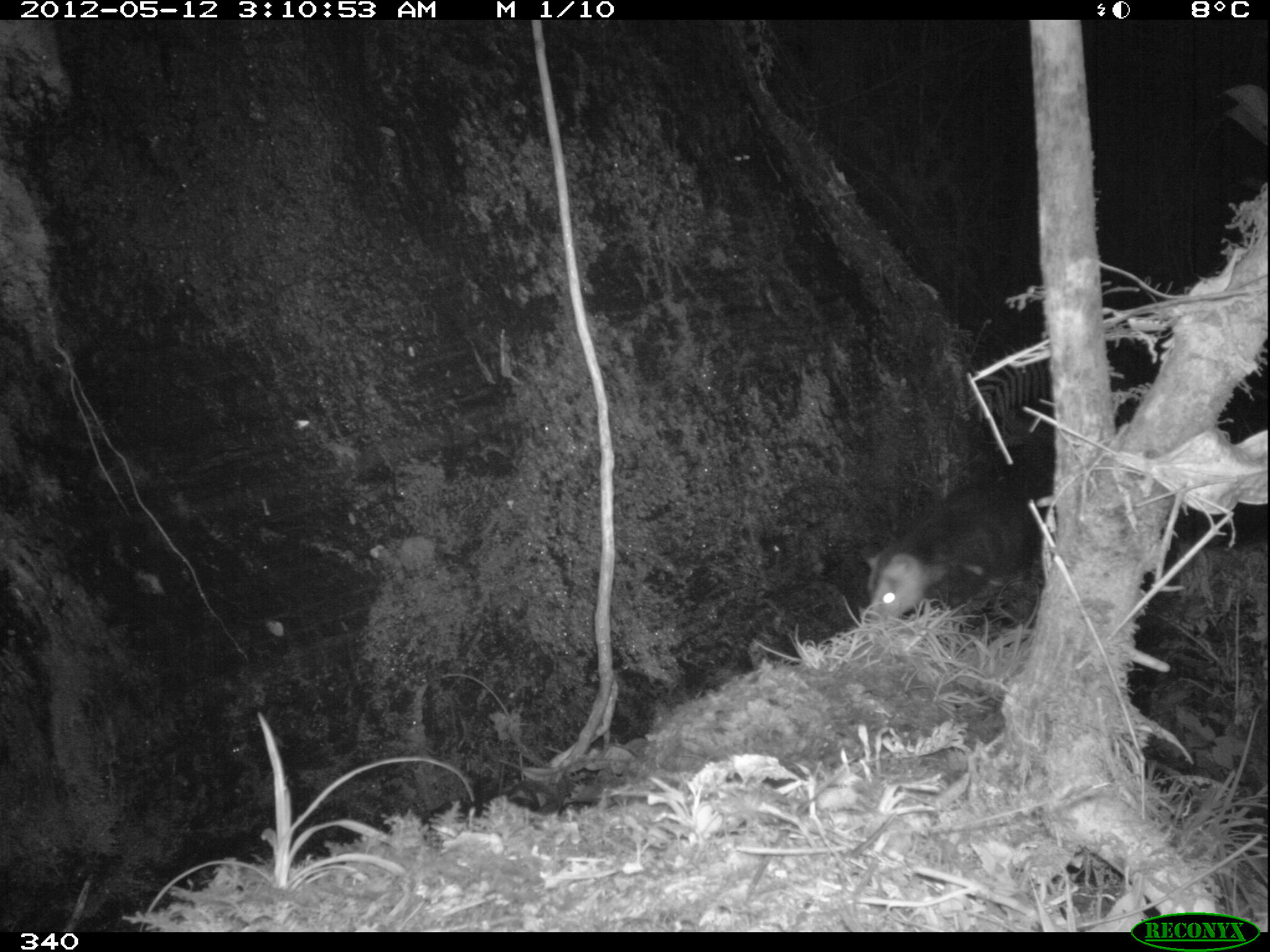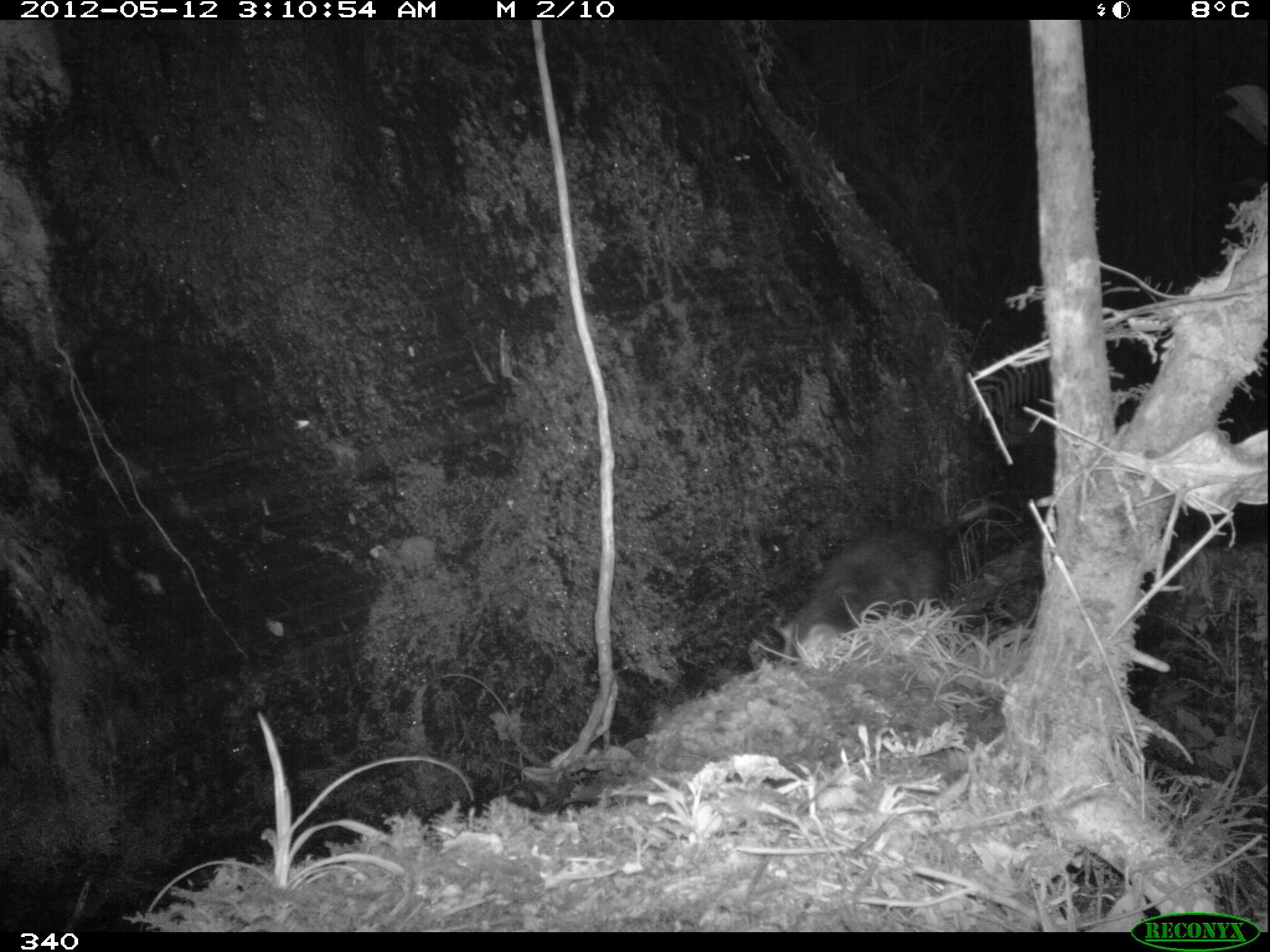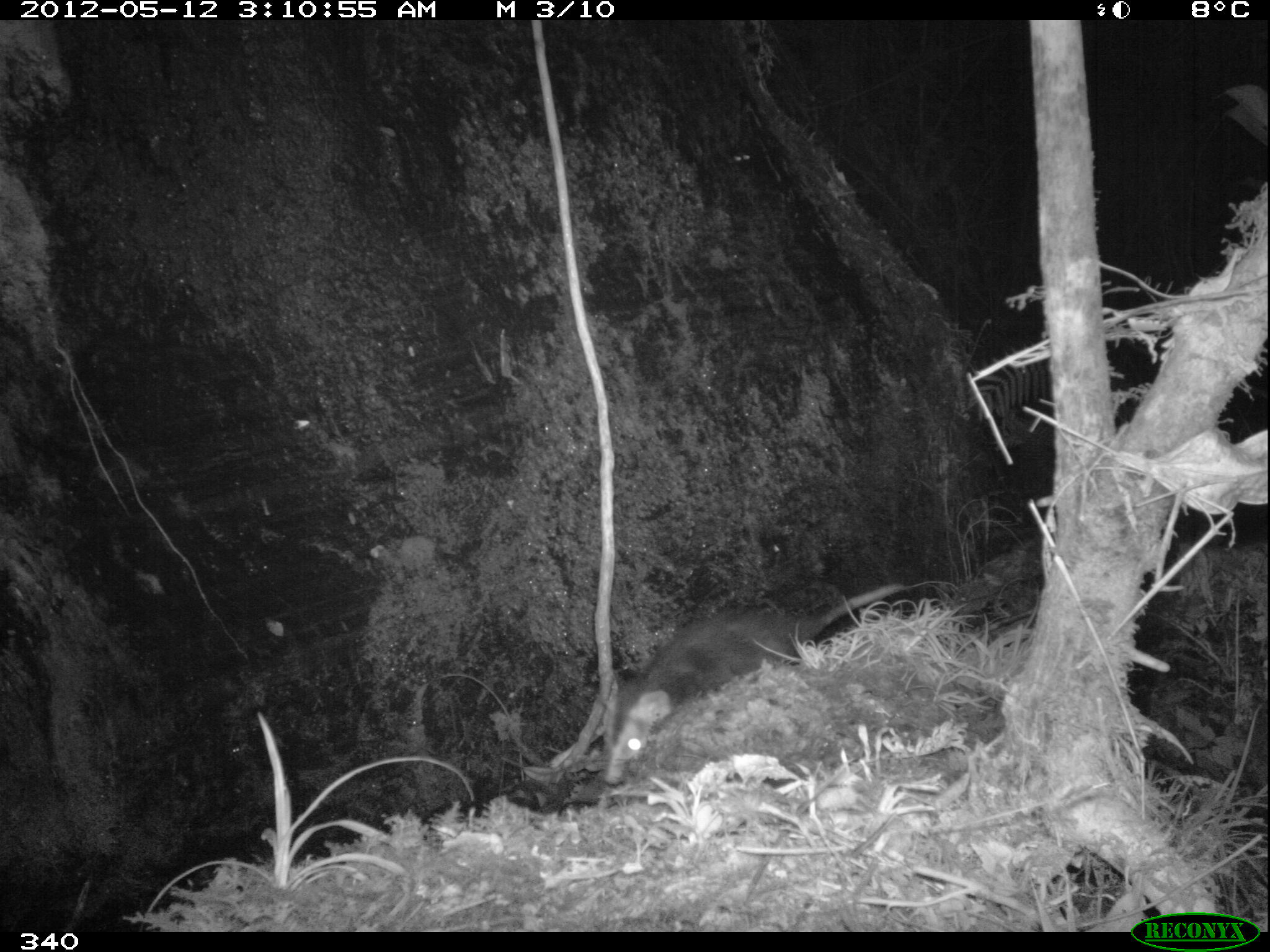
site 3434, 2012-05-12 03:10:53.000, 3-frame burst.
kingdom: Animalia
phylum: Chordata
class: Mammalia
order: Didelphimorphia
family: Didelphidae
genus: Didelphis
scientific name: Didelphis pernigra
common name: andean white-eared opossum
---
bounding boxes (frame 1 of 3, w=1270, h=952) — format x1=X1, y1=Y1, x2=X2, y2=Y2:
didelphis pernigra: x1=856, y1=485, x2=1043, y2=624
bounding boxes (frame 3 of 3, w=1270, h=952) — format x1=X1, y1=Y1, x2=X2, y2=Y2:
didelphis pernigra: x1=599, y1=578, x2=909, y2=785